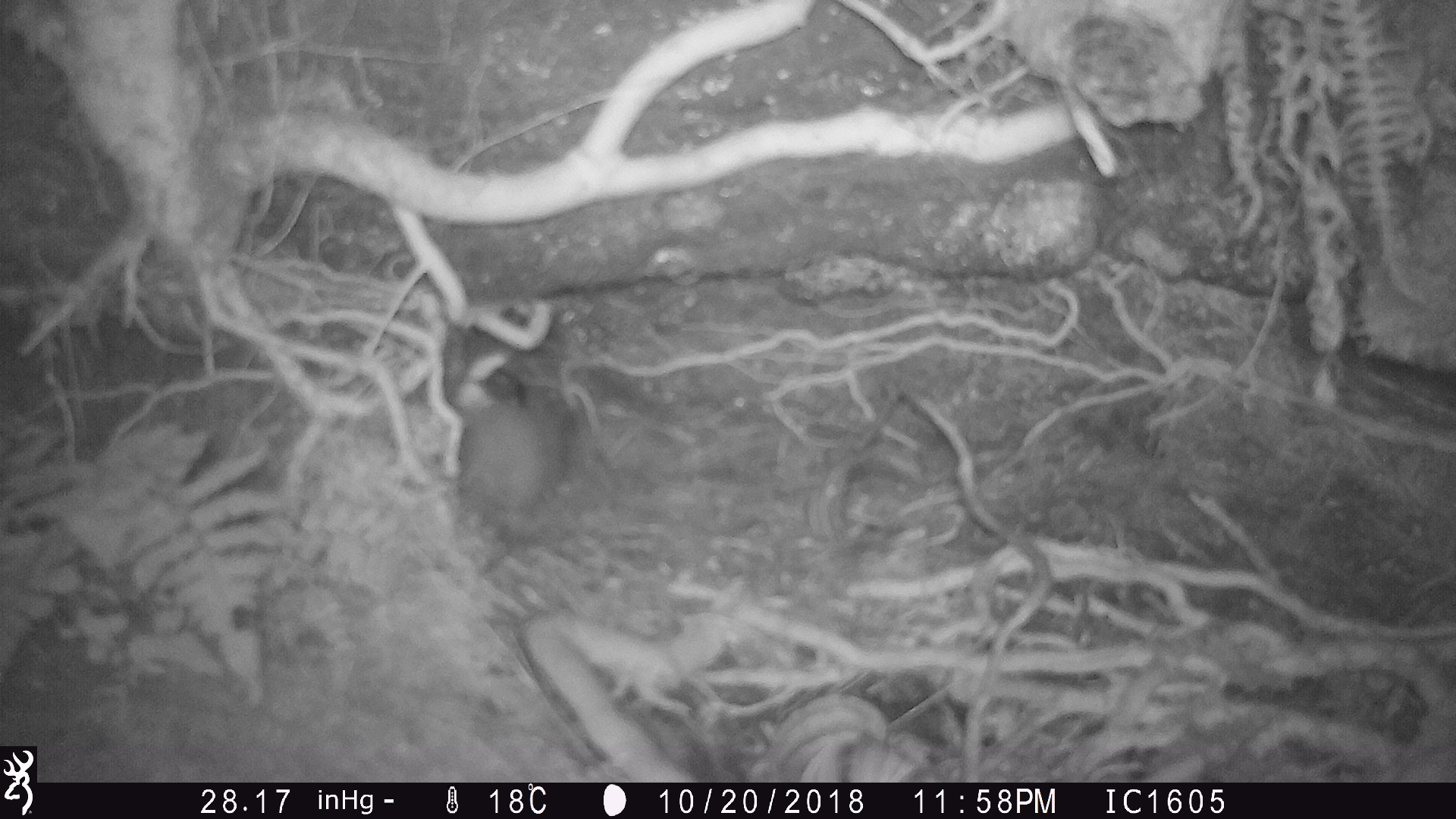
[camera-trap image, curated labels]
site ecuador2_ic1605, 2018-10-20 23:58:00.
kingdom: Animalia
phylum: Chordata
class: Aves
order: Procellariiformes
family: Procellariidae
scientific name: Procellariidae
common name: petrel chick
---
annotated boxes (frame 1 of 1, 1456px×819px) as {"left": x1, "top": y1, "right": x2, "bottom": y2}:
petrel chick: {"left": 430, "top": 281, "right": 573, "bottom": 519}